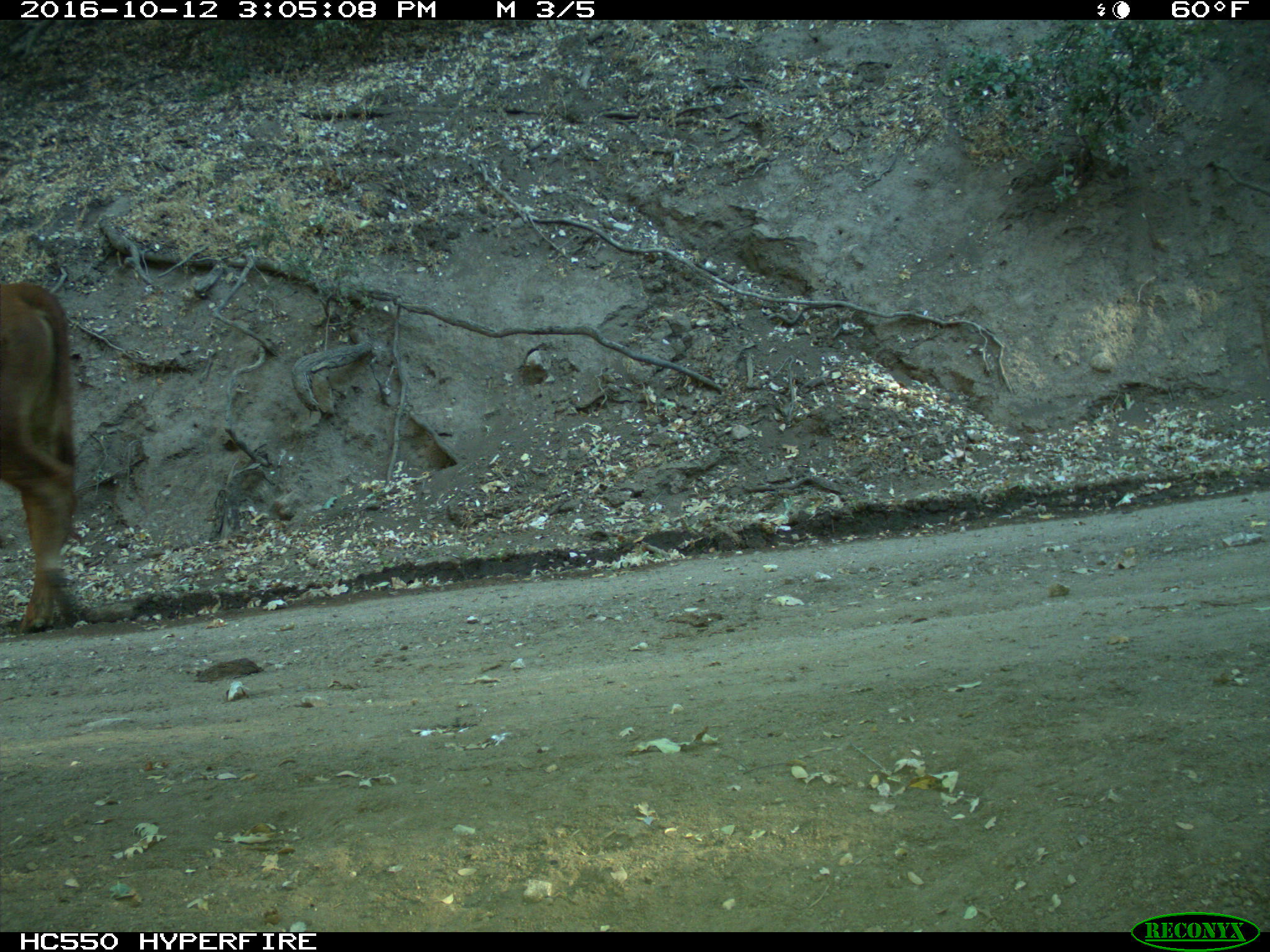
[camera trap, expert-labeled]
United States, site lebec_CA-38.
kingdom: Animalia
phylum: Chordata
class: Mammalia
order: Artiodactyla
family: Bovidae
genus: Bos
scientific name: Bos taurus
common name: domestic cow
Bos taurus (domestic cow).